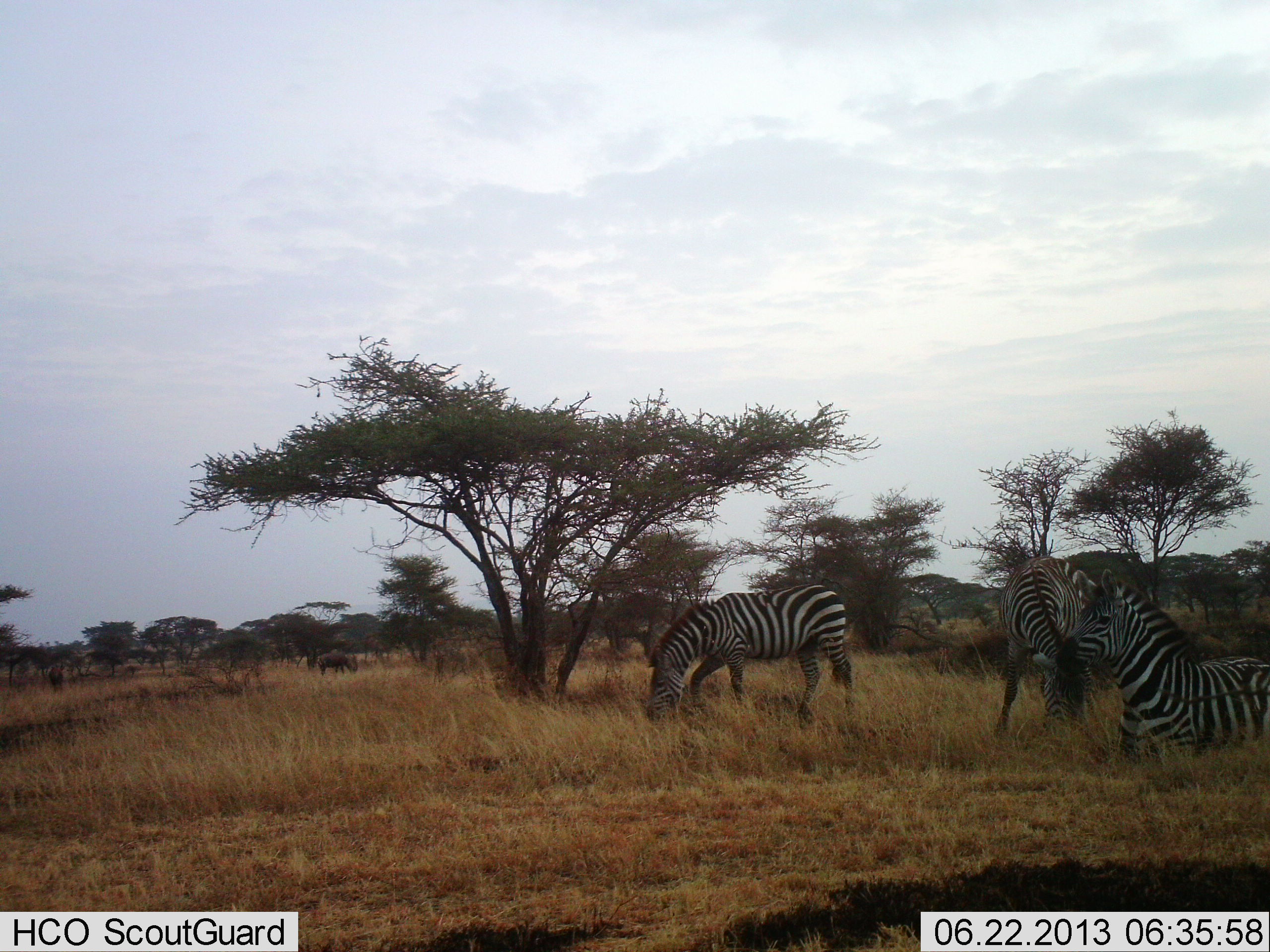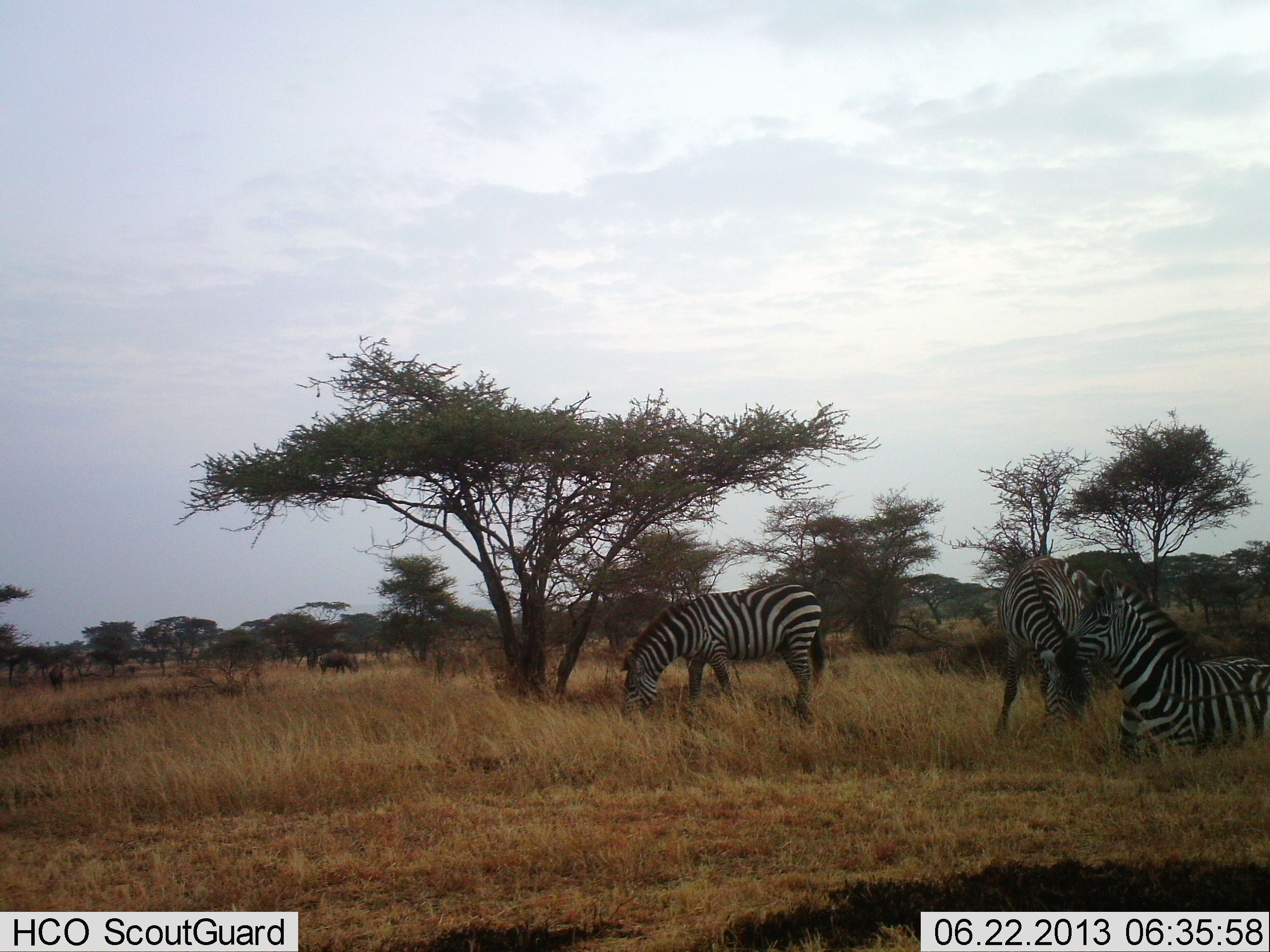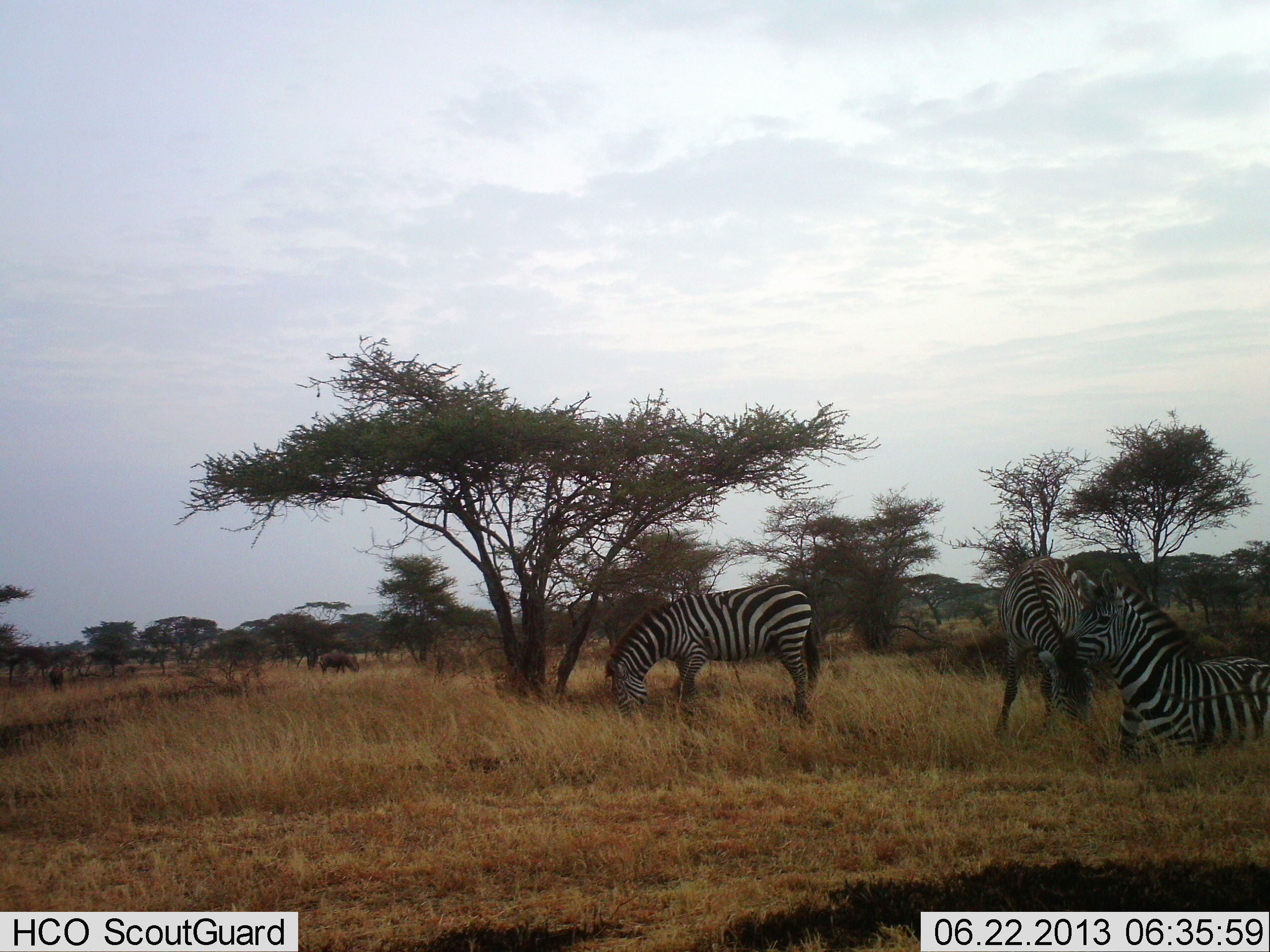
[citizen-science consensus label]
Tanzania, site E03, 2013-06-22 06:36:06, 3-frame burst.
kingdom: Animalia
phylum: Chordata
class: Mammalia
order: Perissodactyla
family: Equidae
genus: Equus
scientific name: Equus quagga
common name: plains zebra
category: zebra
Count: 3.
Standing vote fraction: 51%.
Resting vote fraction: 62%.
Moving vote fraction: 16%.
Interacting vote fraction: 3%.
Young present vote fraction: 3%.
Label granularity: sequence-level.